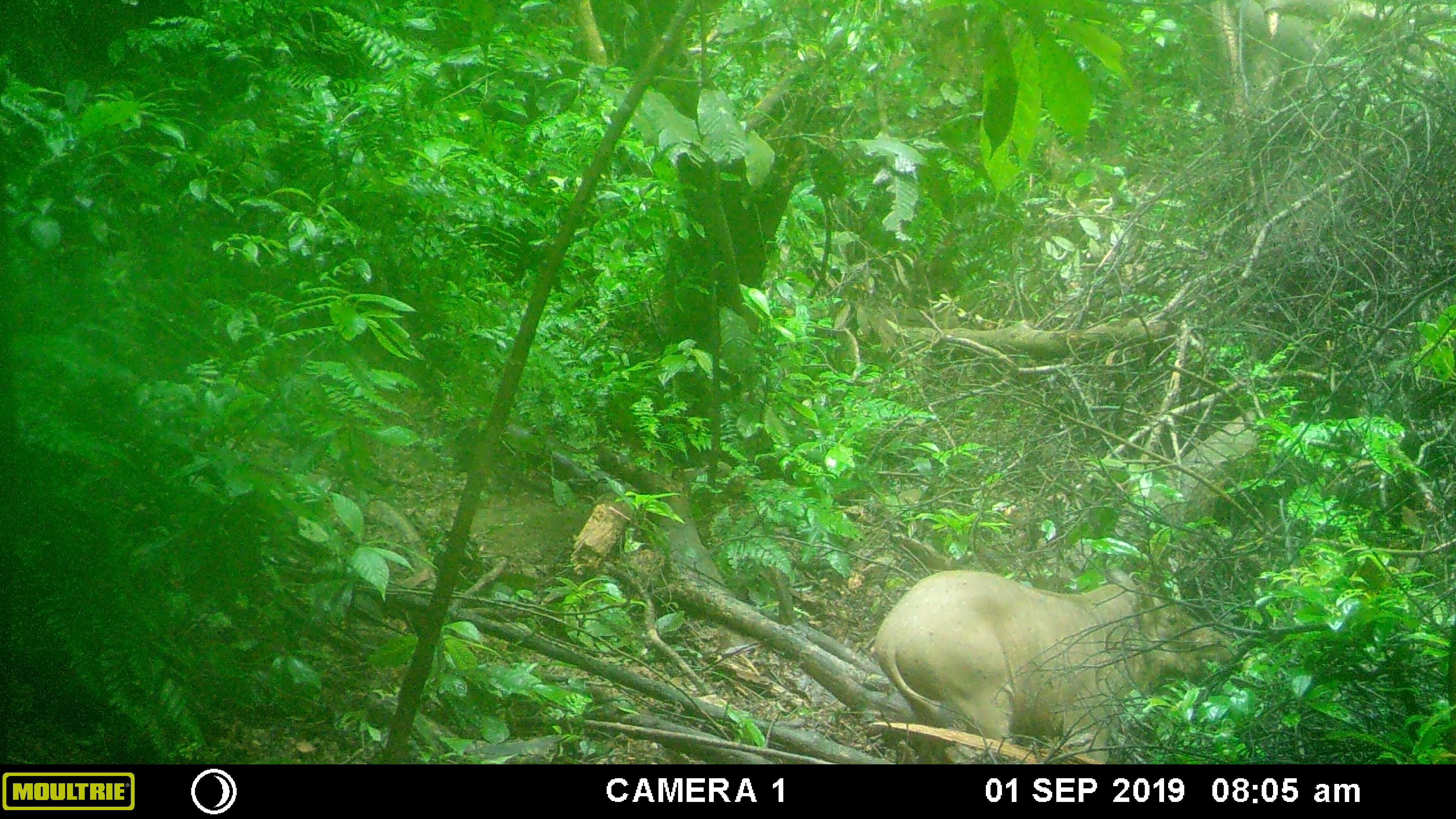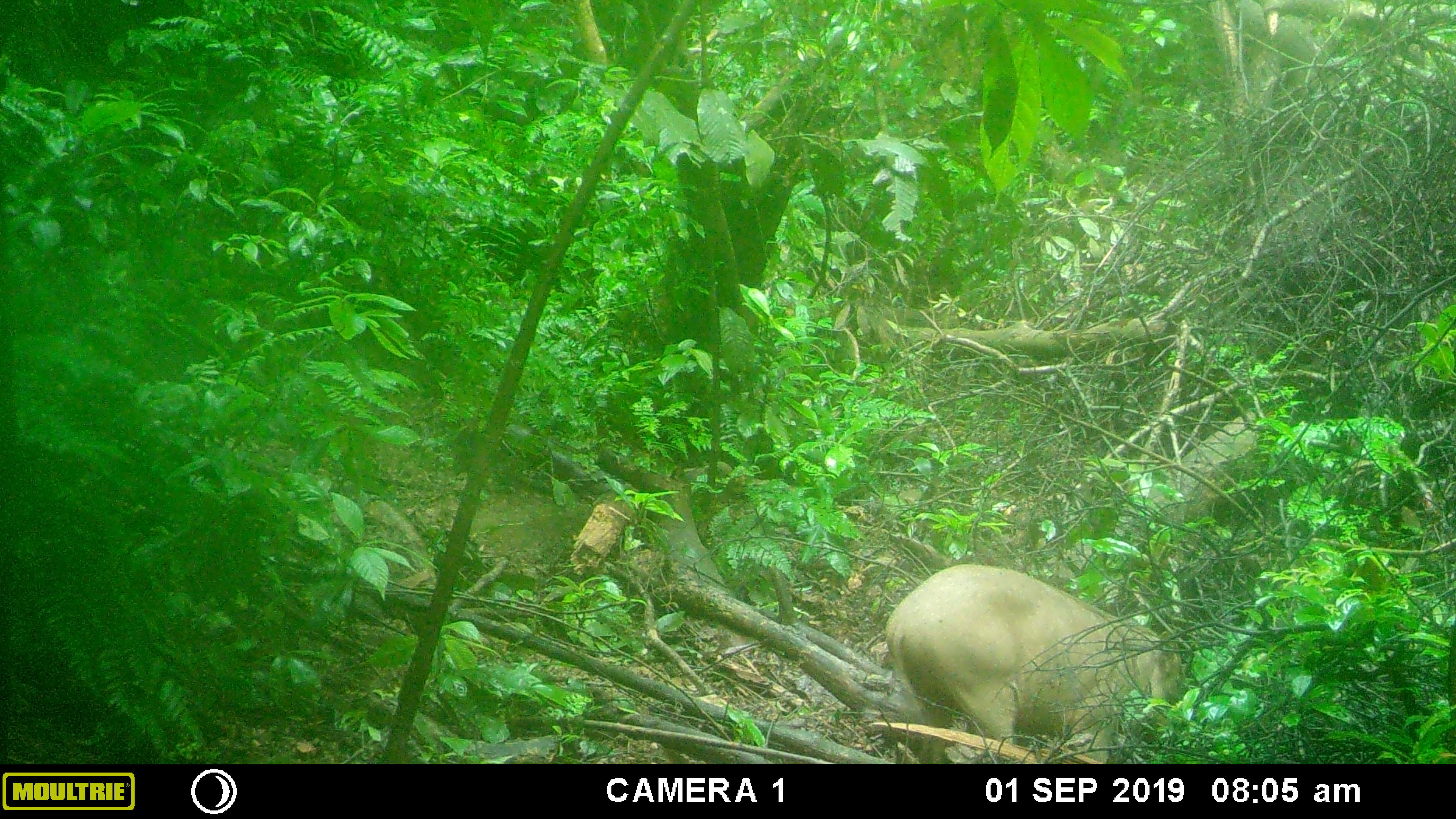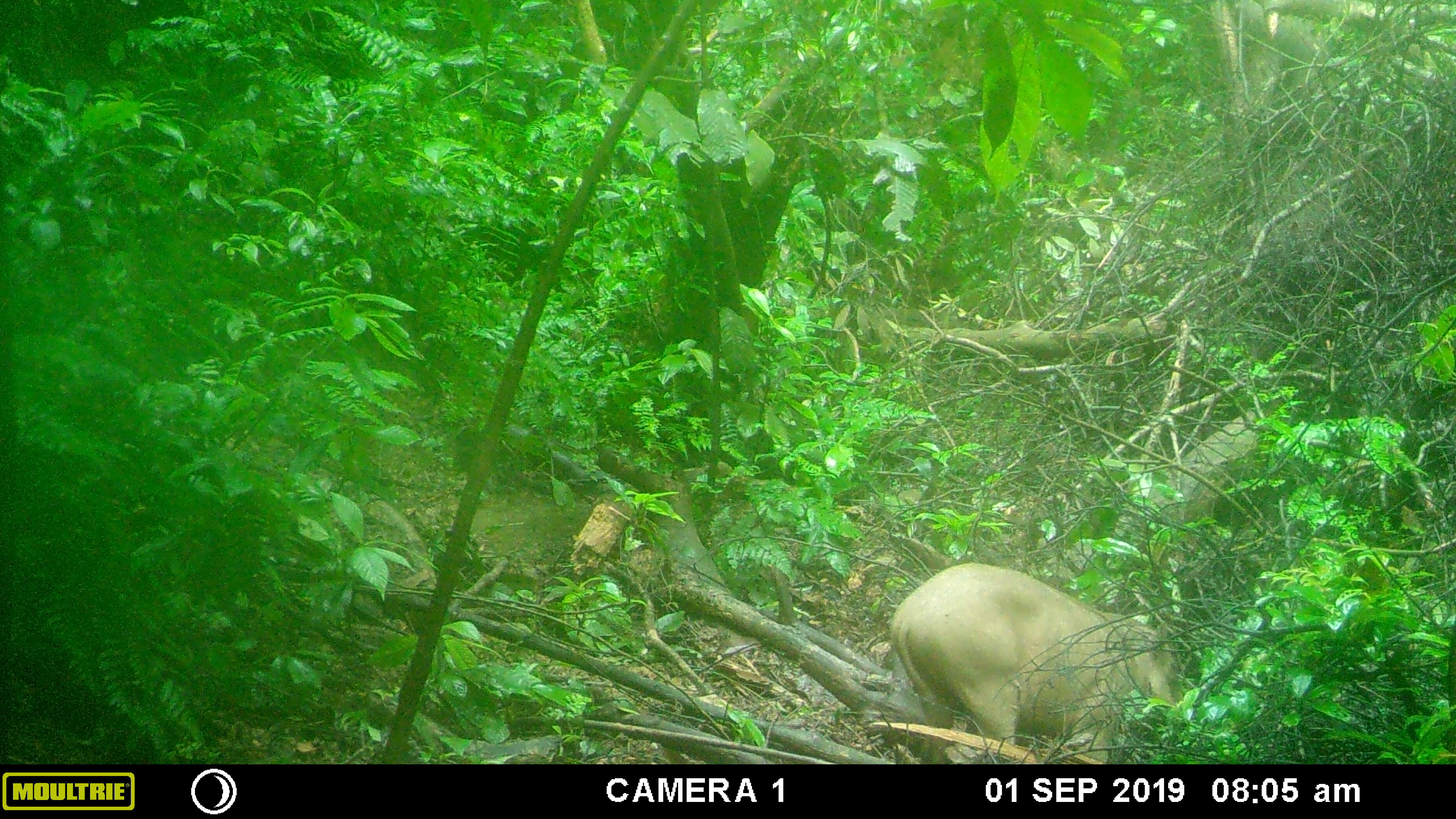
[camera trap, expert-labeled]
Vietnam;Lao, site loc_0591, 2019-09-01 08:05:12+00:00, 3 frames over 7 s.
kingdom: Animalia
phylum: Chordata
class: Mammalia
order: Artiodactyla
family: Suidae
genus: Sus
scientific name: Sus scrofa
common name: eurasian wild pig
Eurasian wild pig (Sus scrofa). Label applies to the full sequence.